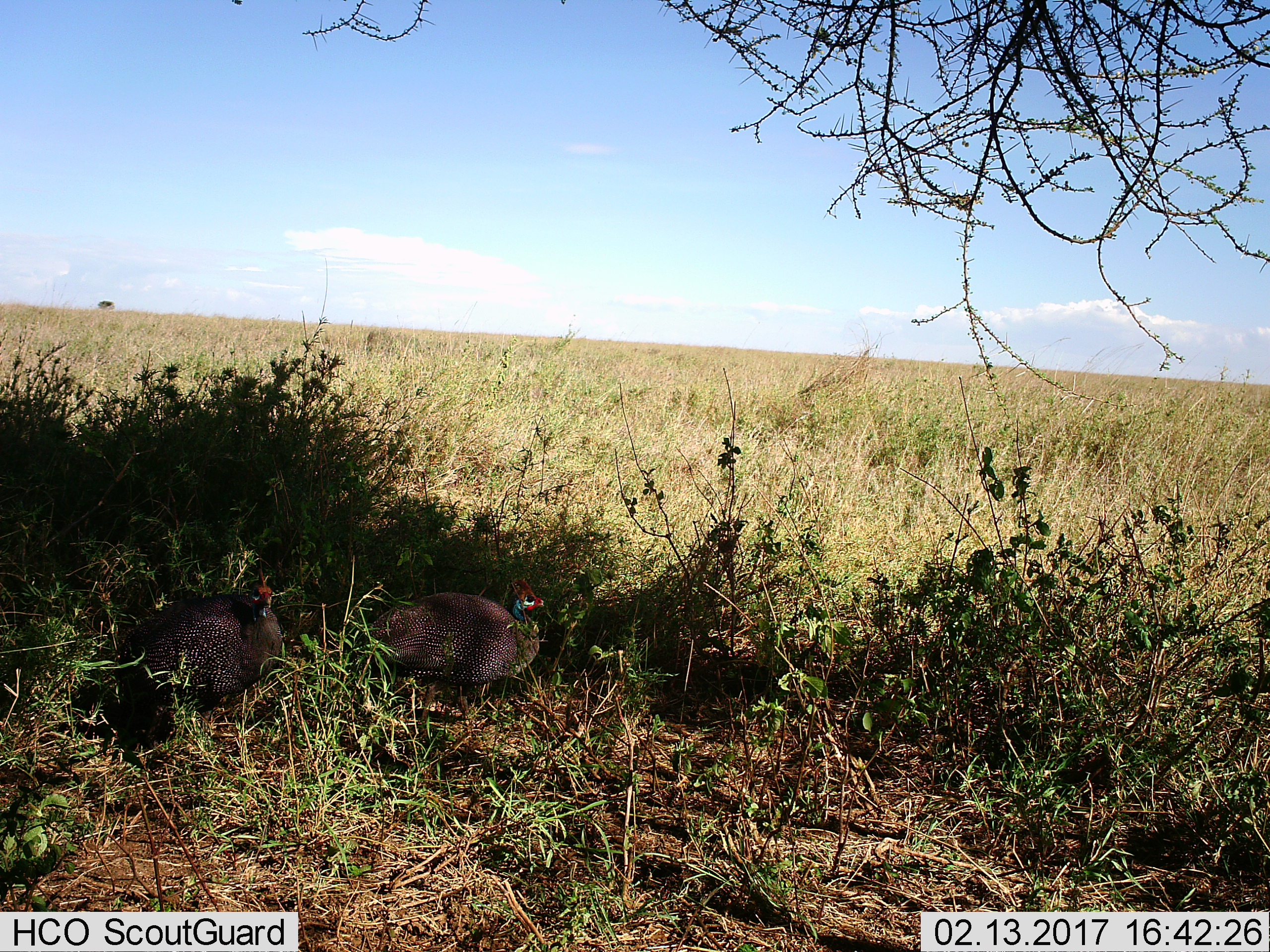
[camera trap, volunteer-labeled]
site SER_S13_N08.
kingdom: Animalia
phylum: Chordata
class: Aves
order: Galliformes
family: Numididae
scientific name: Numididae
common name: guineafowl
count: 2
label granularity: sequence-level